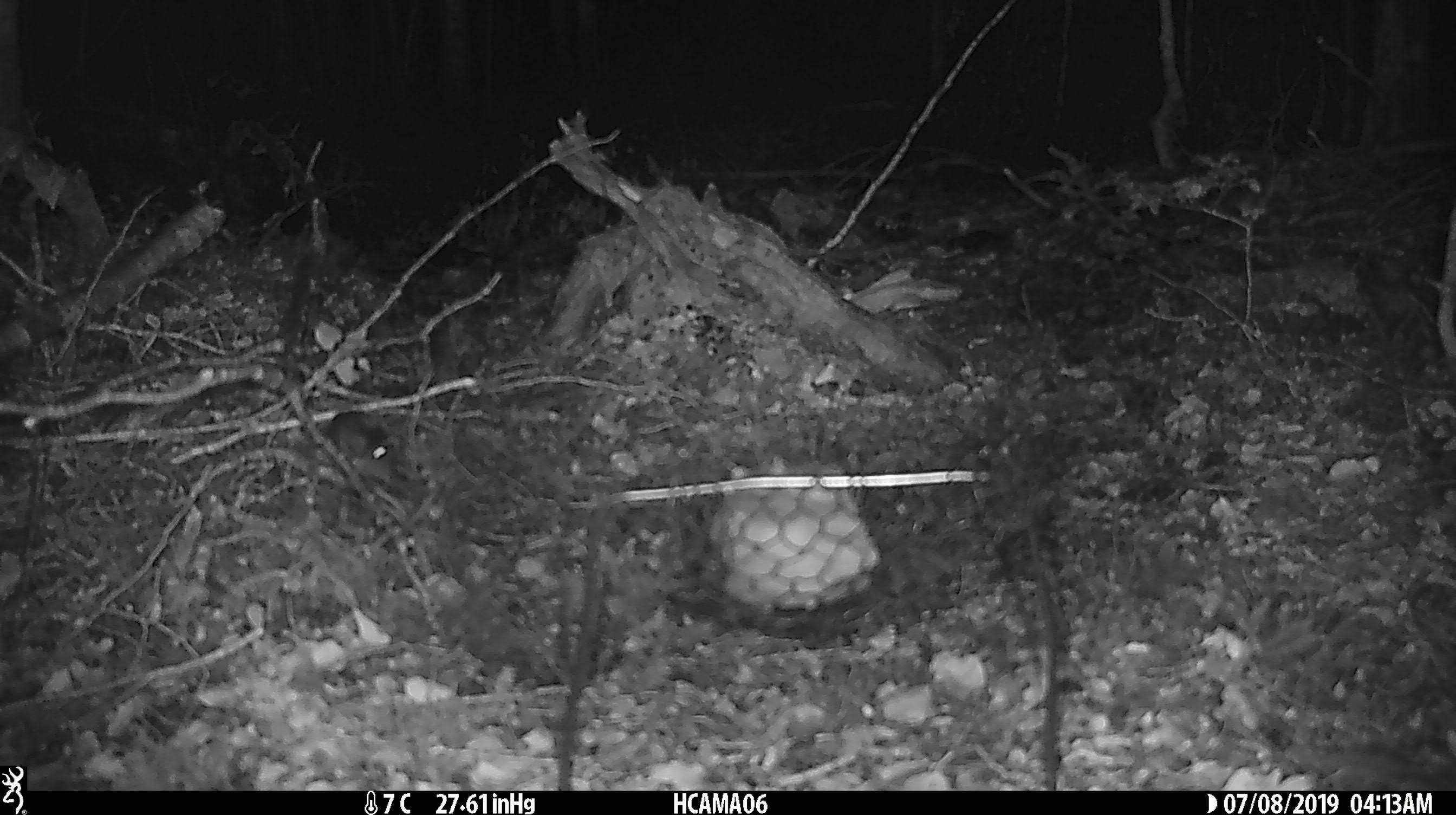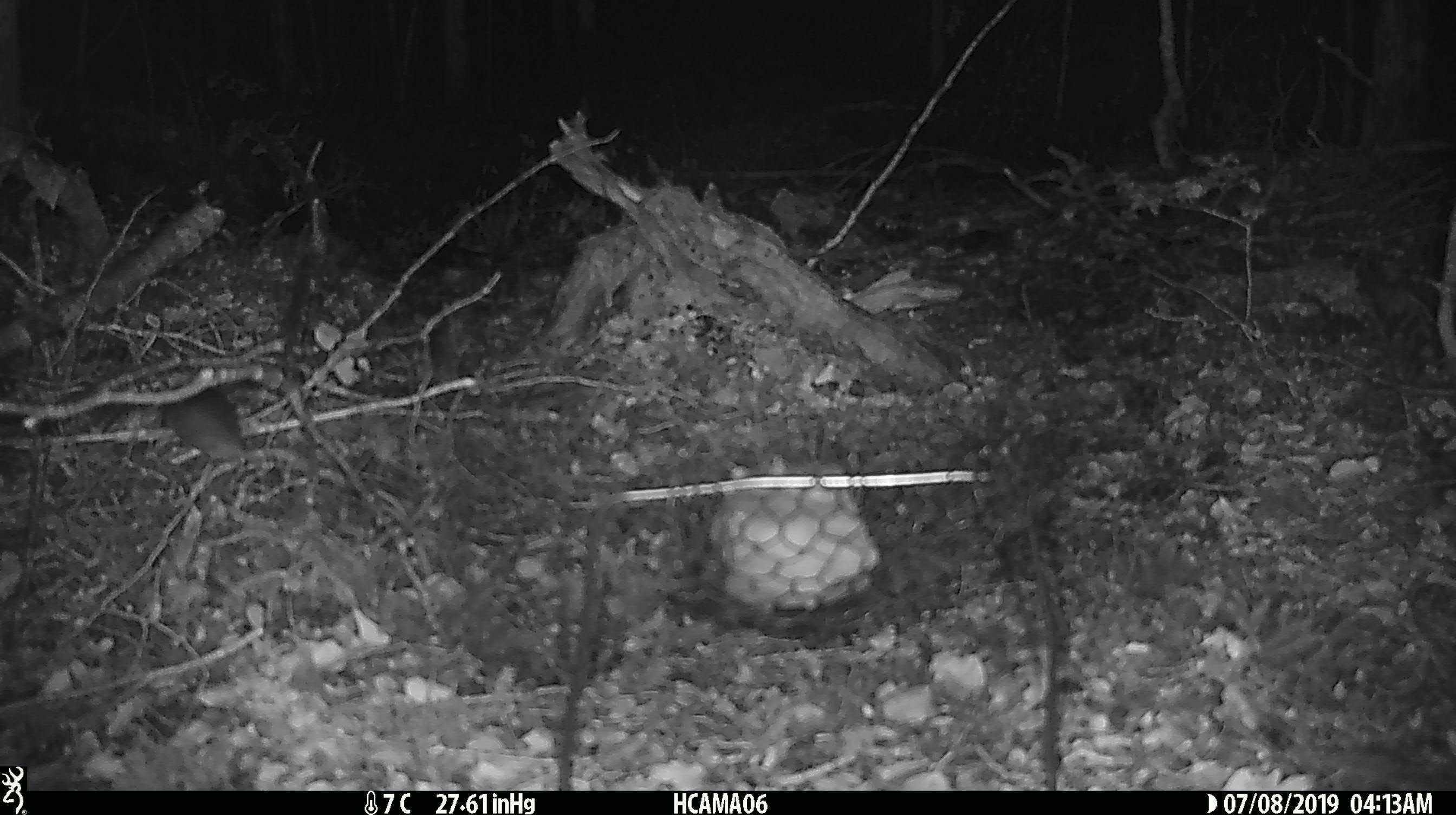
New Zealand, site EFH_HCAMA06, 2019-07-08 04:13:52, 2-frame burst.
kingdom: Animalia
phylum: Chordata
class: Mammalia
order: Rodentia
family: Muridae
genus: Mus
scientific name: Mus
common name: mouse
Mouse (Mus).